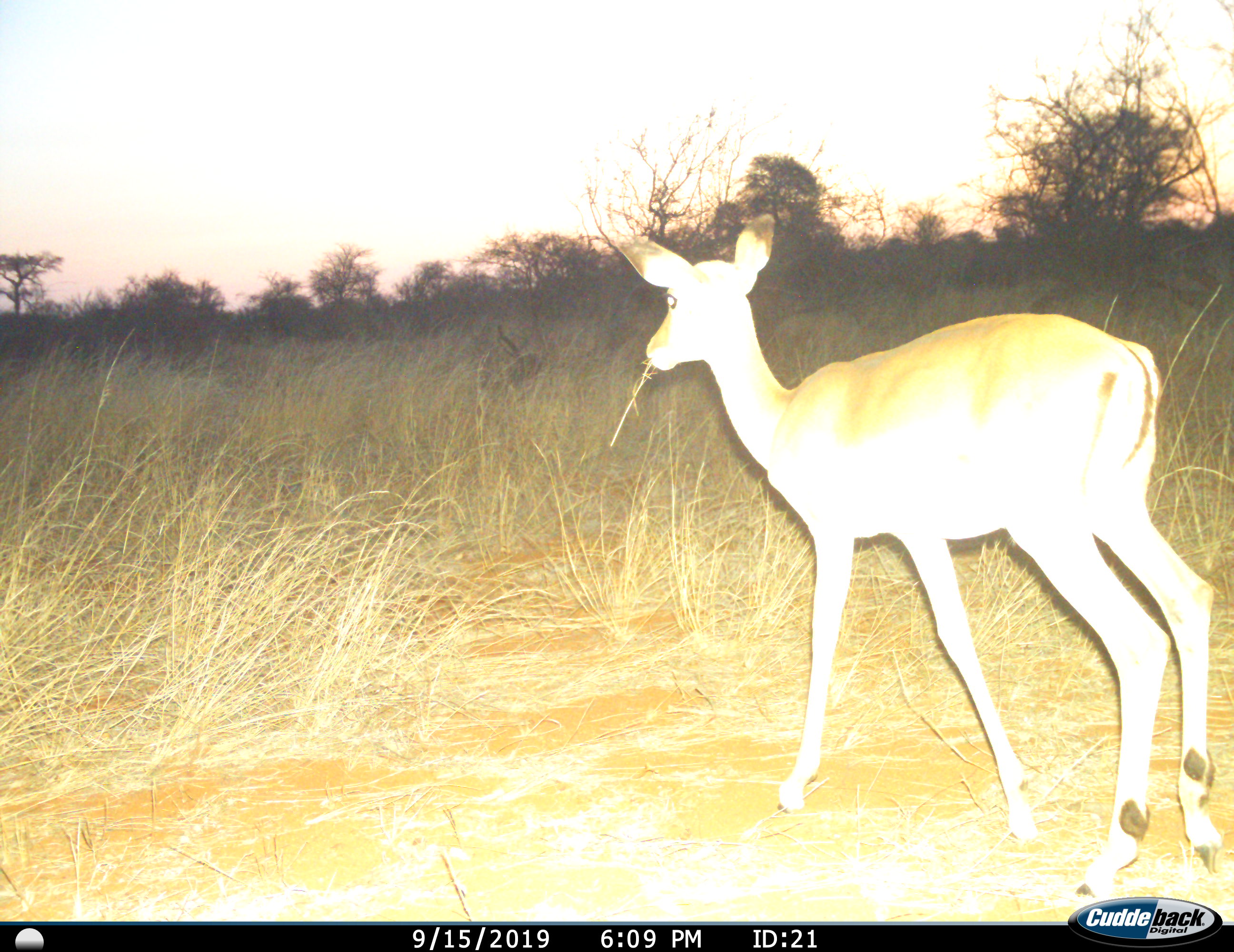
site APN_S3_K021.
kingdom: Animalia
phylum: Chordata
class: Mammalia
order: Artiodactyla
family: Bovidae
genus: Aepyceros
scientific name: Aepyceros melampus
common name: impala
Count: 1.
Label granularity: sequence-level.